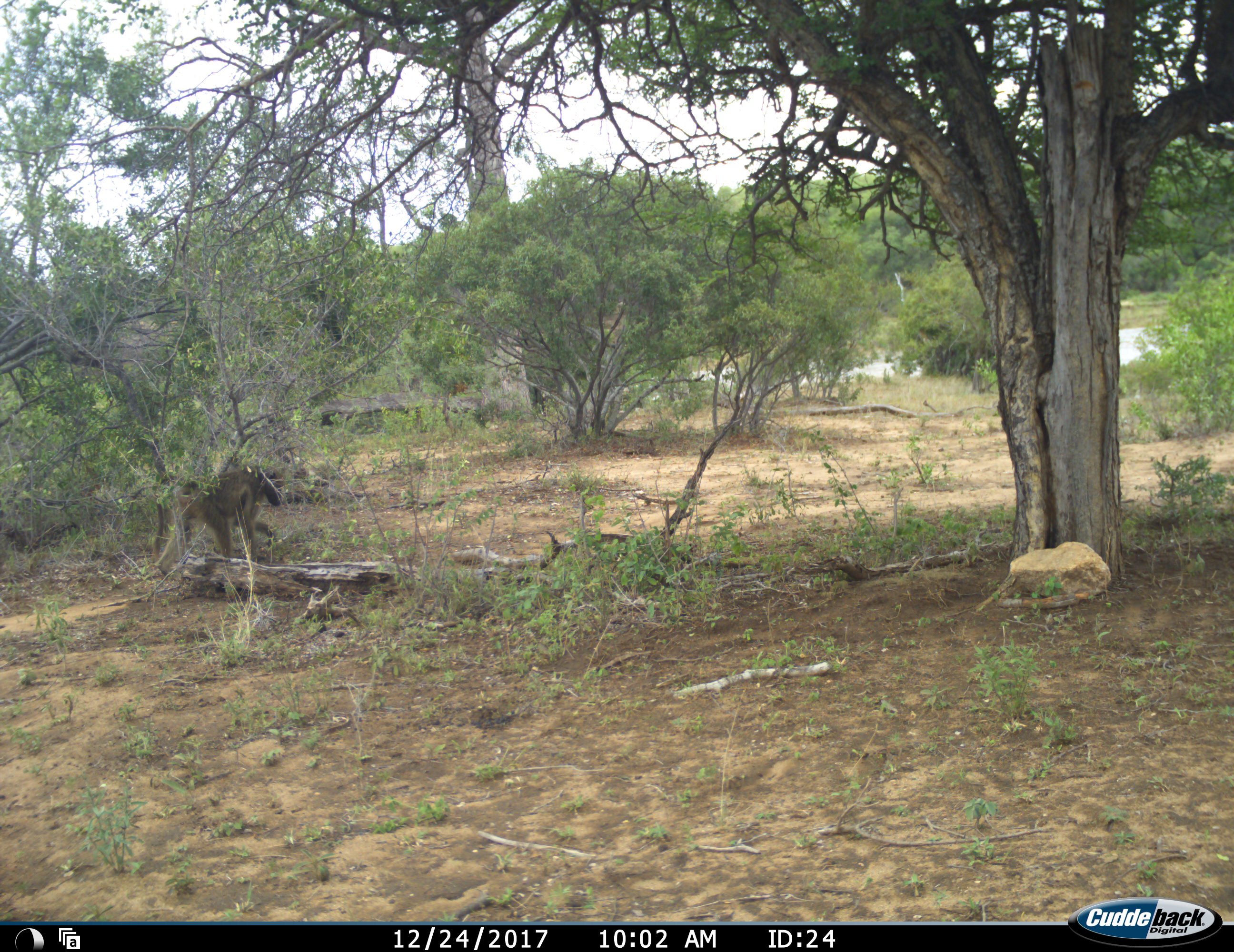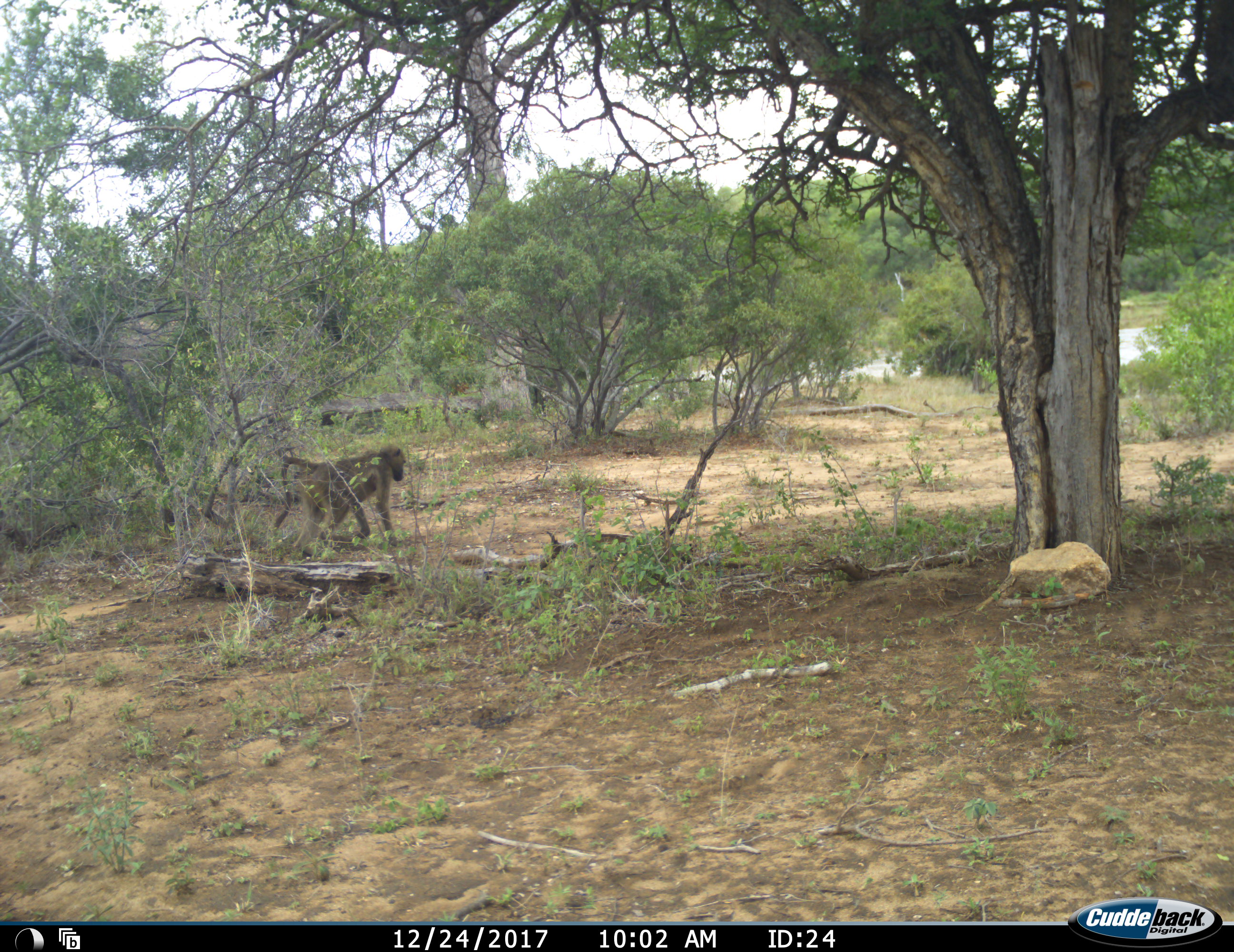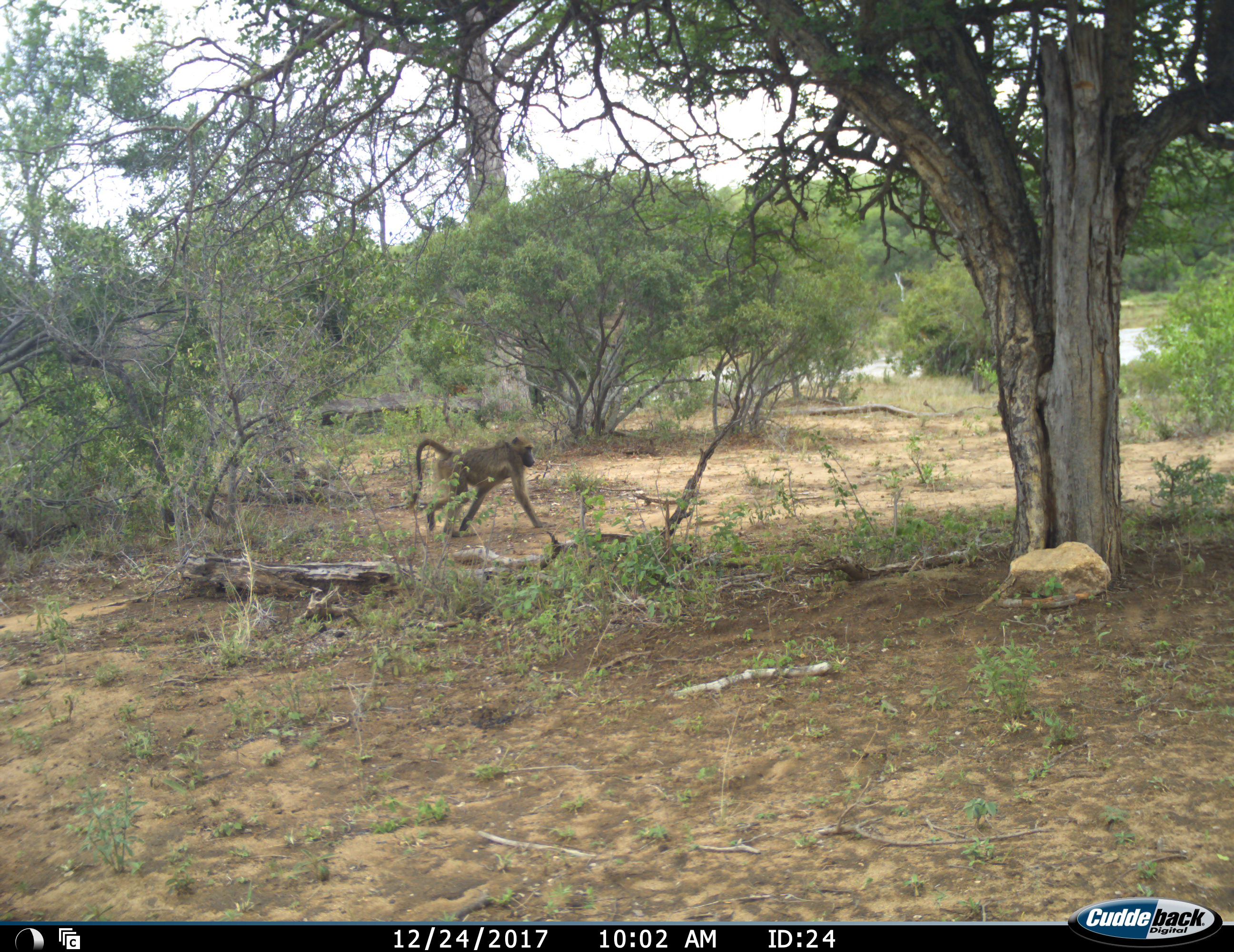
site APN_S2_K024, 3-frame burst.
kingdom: Animalia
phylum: Chordata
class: Mammalia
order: Primates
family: Cercopithecidae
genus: Papio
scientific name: Papio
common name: baboon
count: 1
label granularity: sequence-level